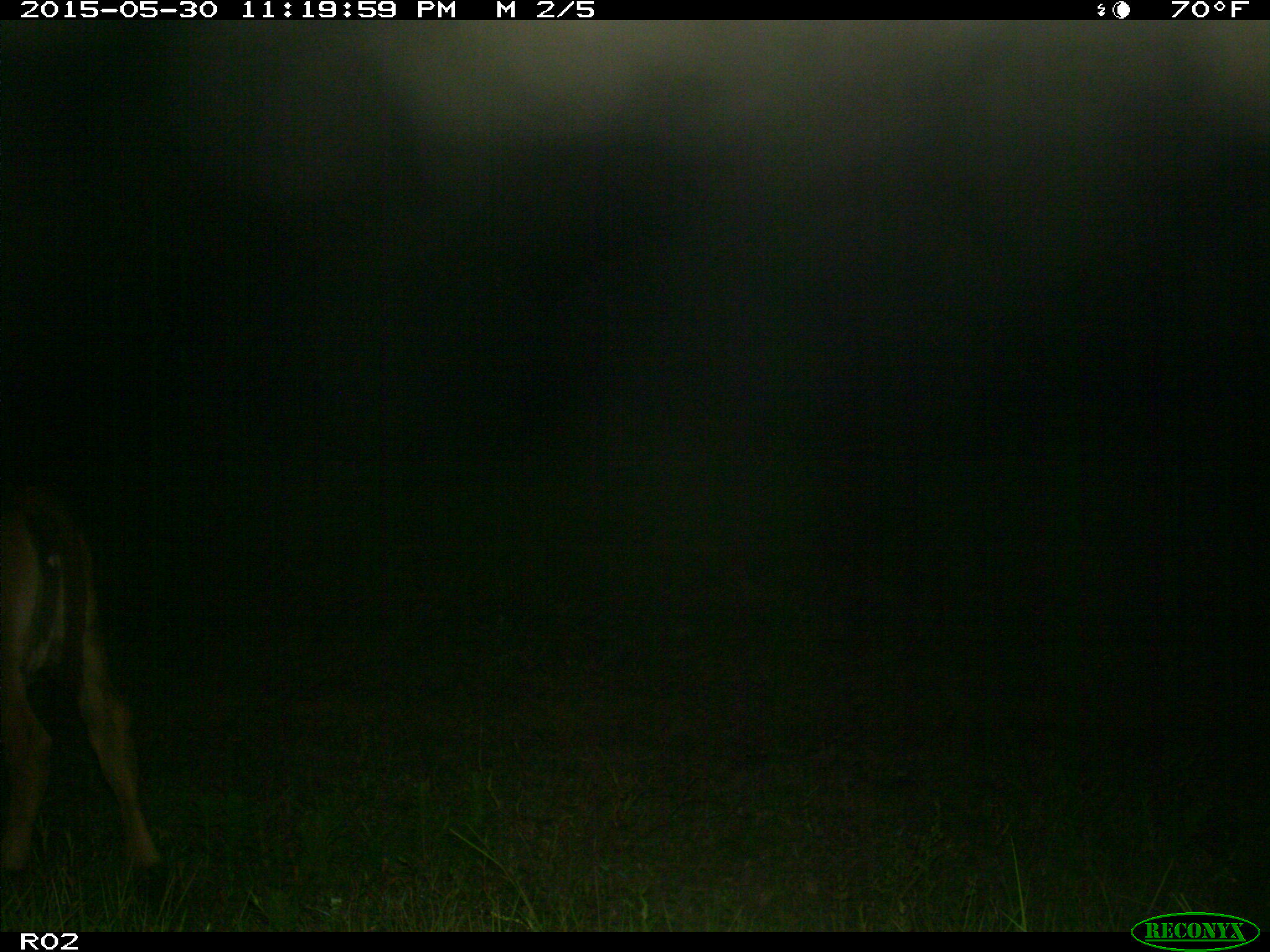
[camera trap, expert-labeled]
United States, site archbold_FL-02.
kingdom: Animalia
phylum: Chordata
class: Mammalia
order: Artiodactyla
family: Bovidae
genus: Bos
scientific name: Bos taurus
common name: domestic cow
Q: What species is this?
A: Bos taurus (domestic cow).